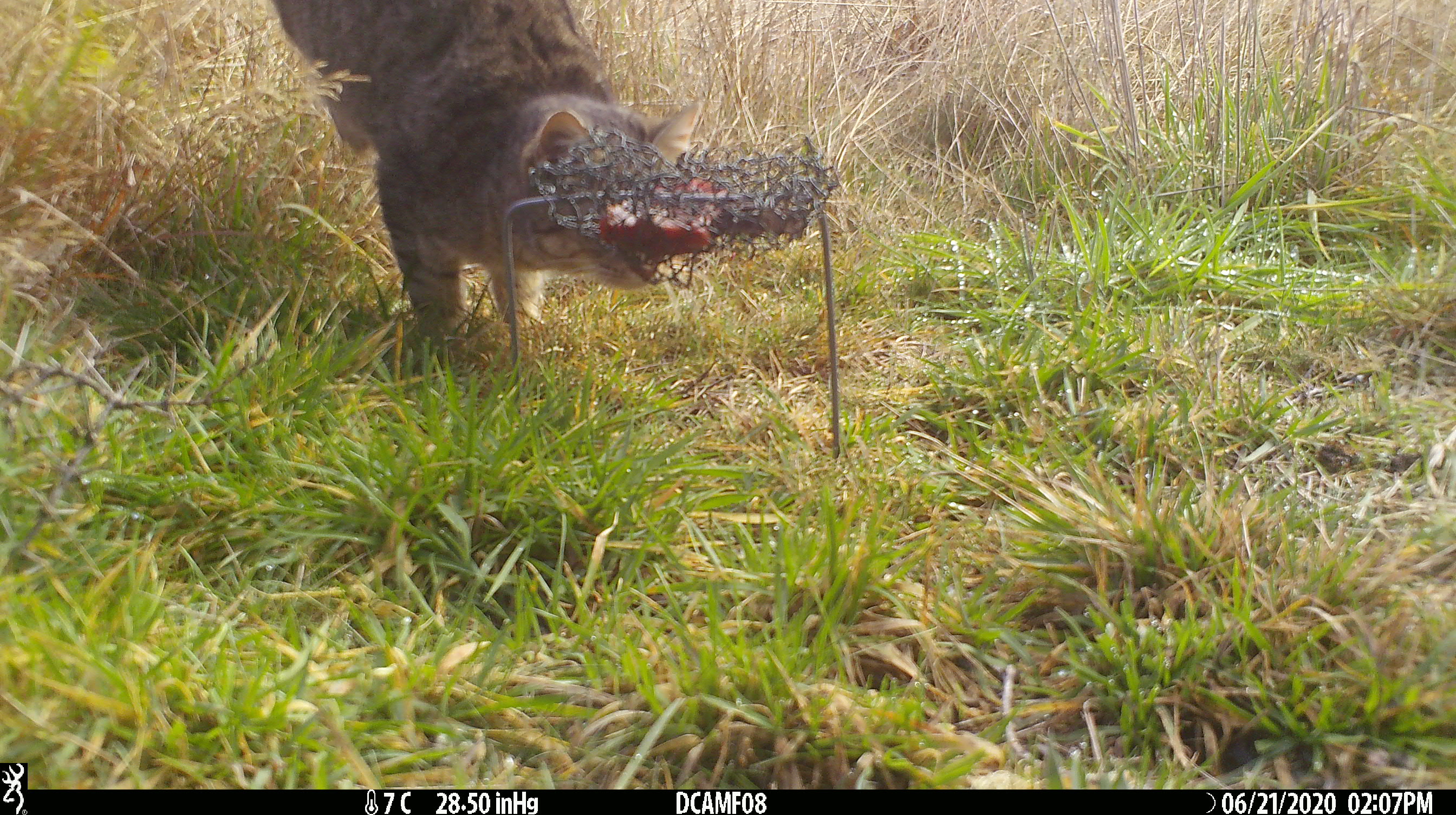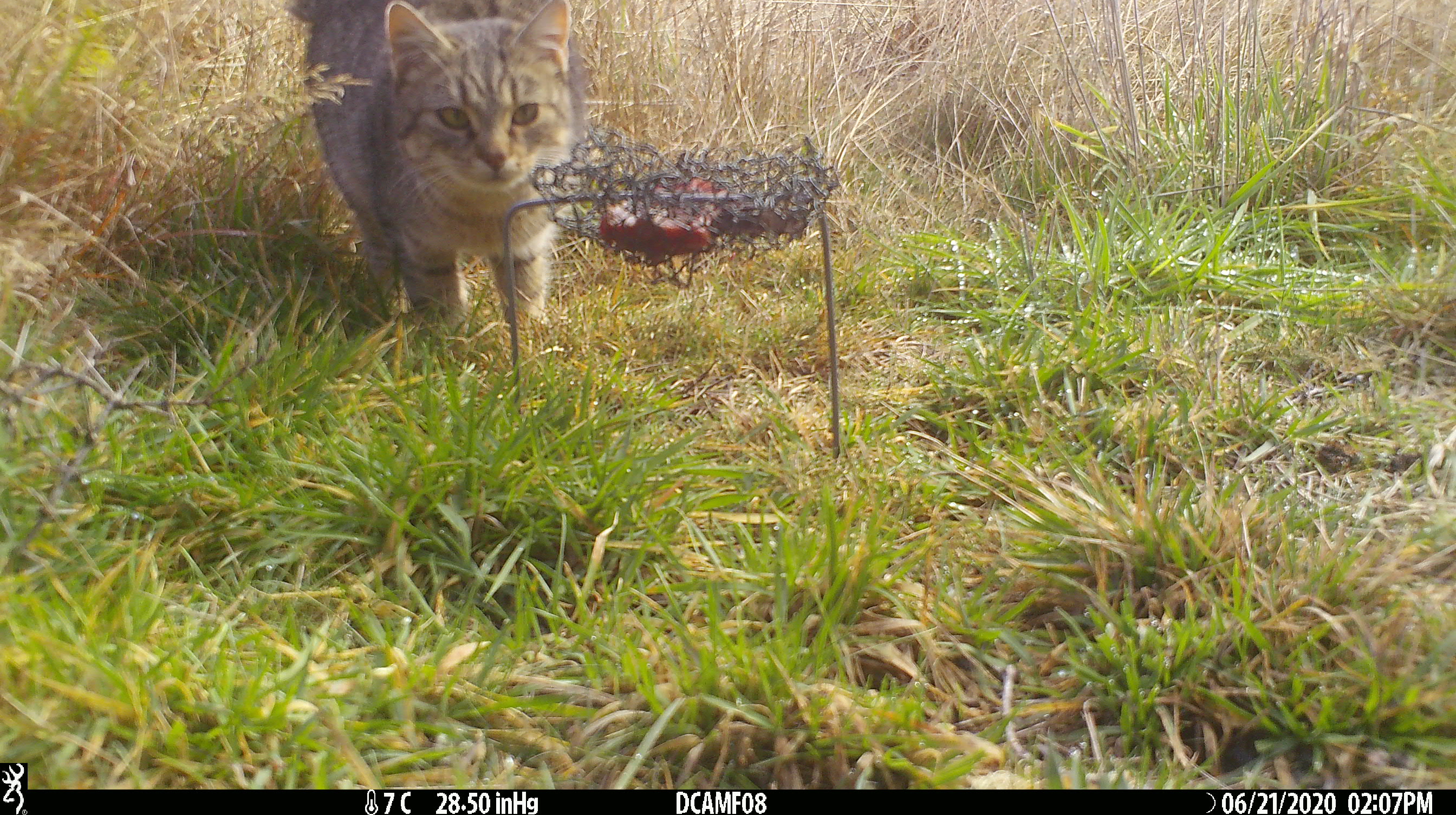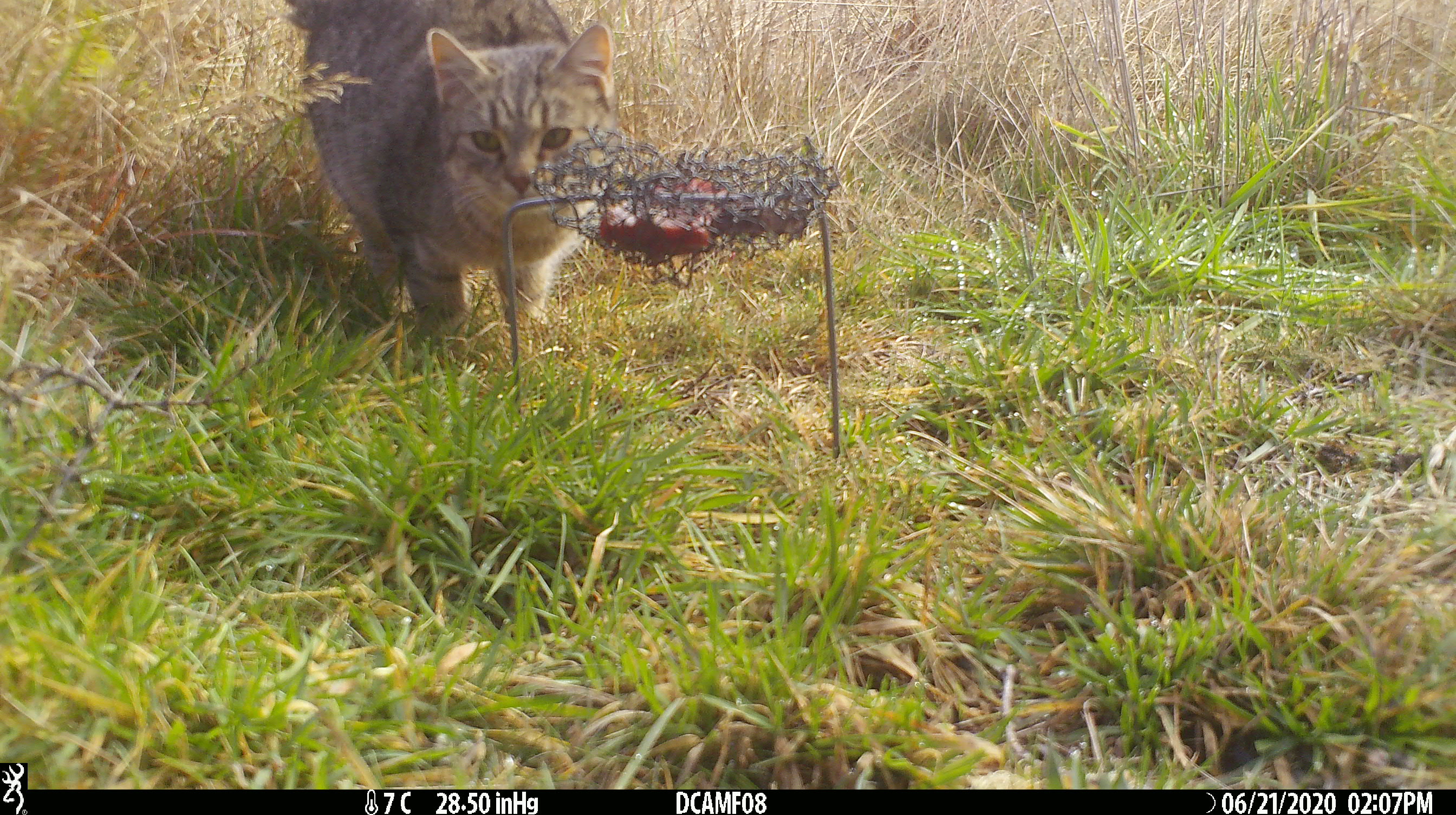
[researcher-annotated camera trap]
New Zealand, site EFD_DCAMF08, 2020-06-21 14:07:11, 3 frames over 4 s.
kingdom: Animalia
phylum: Chordata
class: Mammalia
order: Carnivora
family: Felidae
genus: Felis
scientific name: Felis catus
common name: domestic cat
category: cat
Cat (domestic cat) (Felis catus).